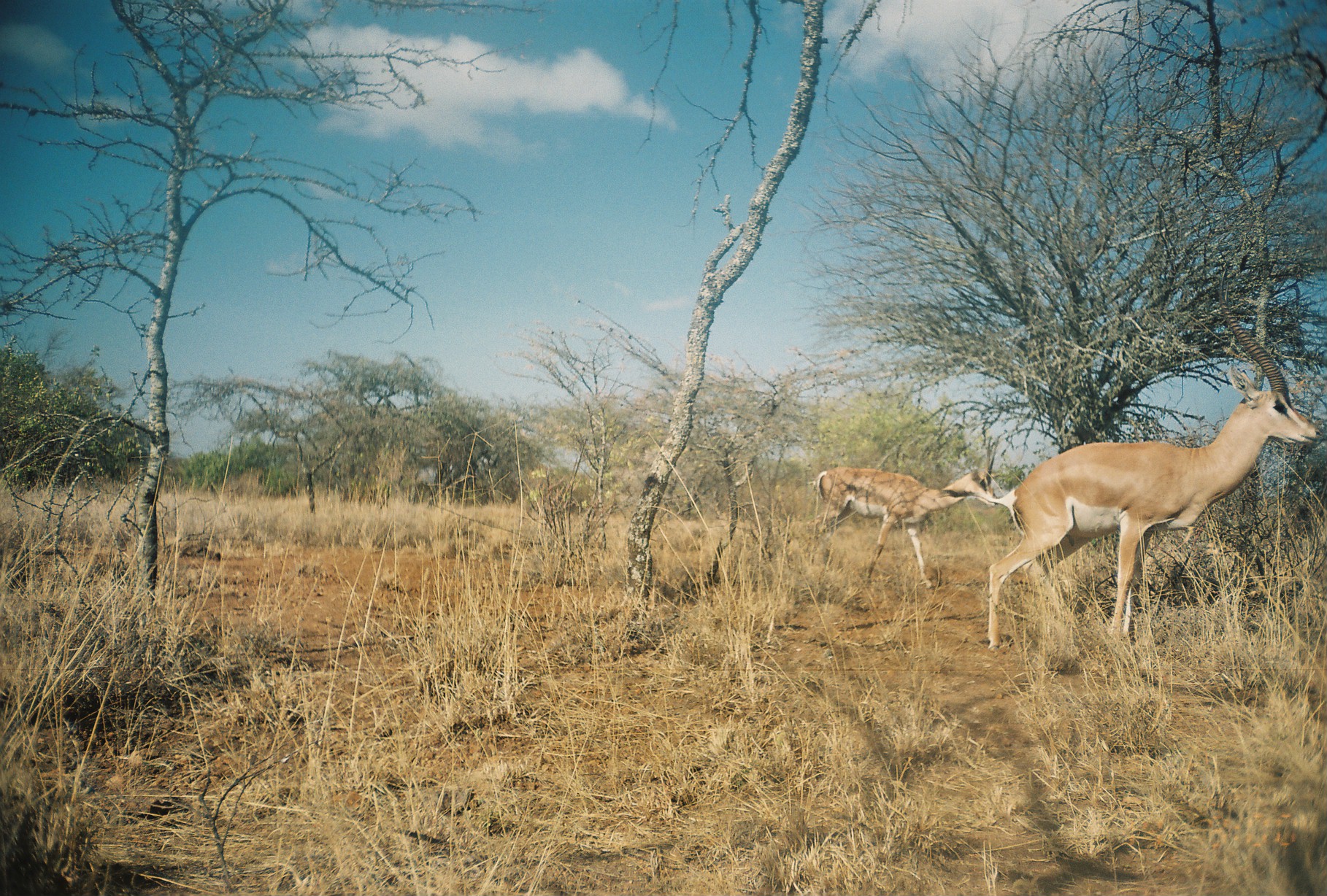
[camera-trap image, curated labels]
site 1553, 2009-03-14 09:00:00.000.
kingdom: Animalia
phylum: Chordata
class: Mammalia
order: Artiodactyla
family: Bovidae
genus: Nanger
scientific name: Nanger granti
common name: grant's gazelle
Nanger granti (grant's gazelle), count 2.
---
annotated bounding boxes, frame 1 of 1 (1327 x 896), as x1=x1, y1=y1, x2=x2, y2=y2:
nanger granti: x1=934, y1=263, x2=1323, y2=654; x1=808, y1=432, x2=1003, y2=595